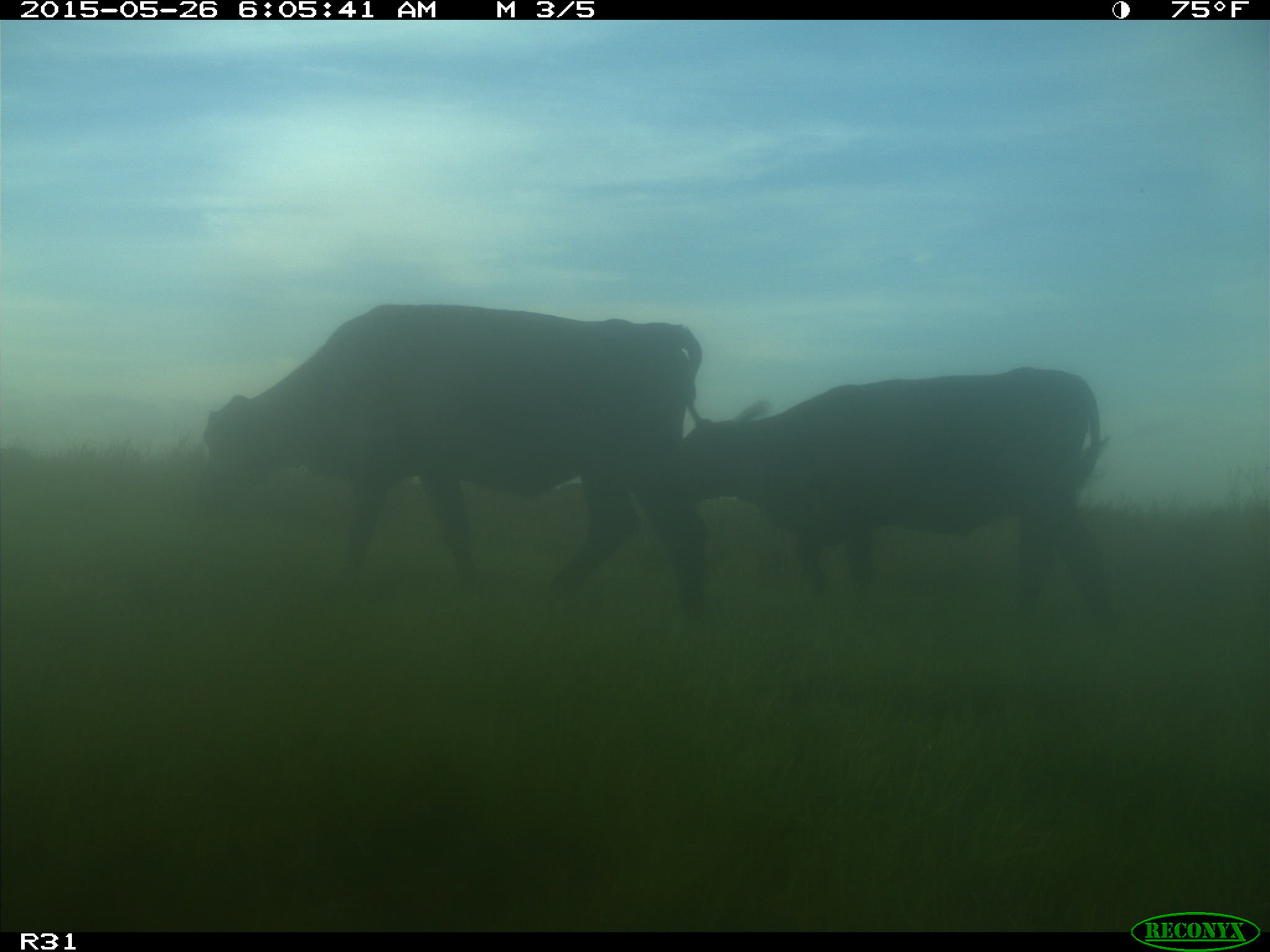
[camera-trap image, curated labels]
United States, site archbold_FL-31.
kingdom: Animalia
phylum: Chordata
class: Mammalia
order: Artiodactyla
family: Bovidae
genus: Bos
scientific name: Bos taurus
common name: domestic cow